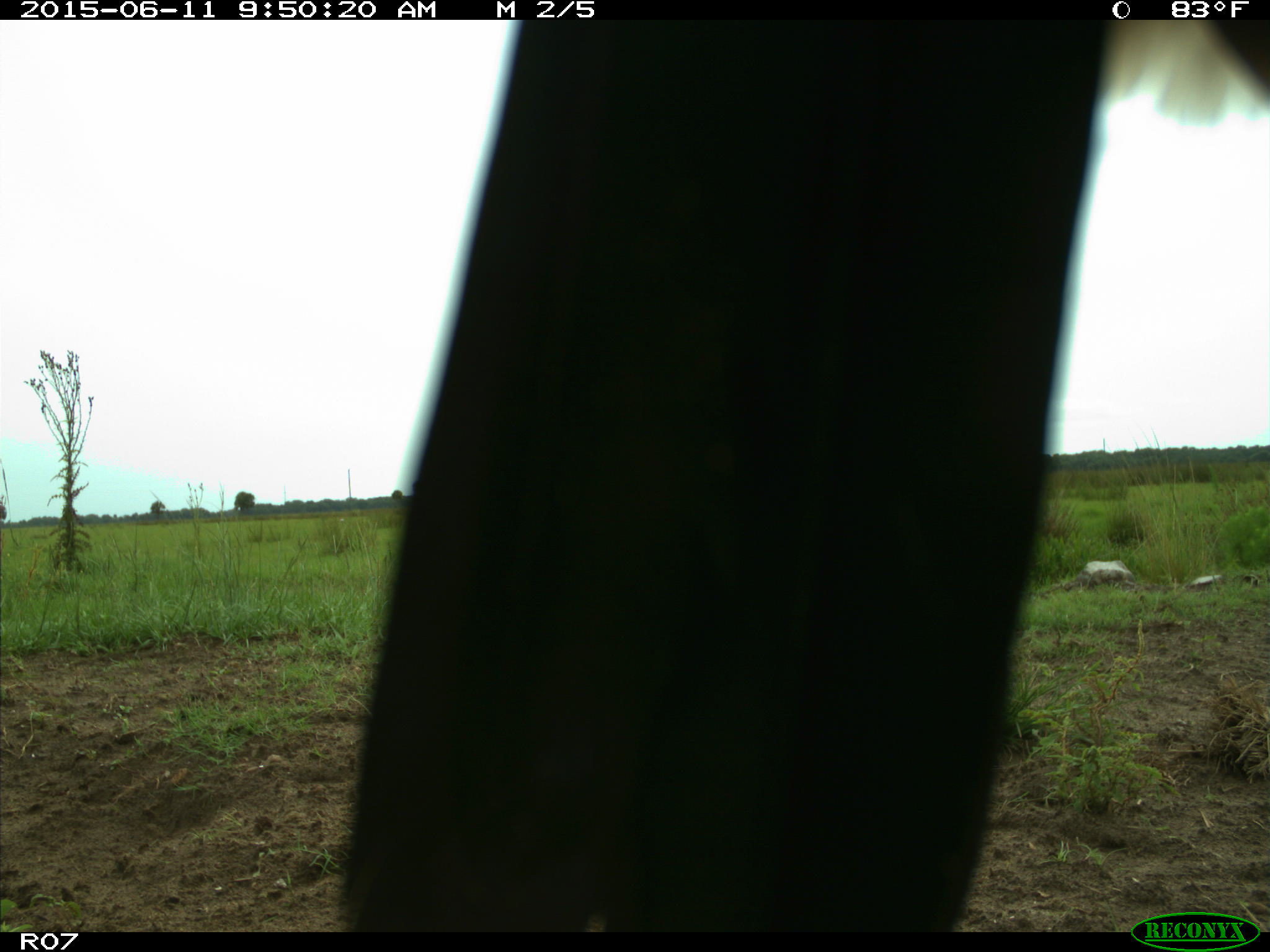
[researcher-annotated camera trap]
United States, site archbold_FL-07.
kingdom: Animalia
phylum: Chordata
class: Mammalia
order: Artiodactyla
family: Bovidae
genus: Bos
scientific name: Bos taurus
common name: domestic cow